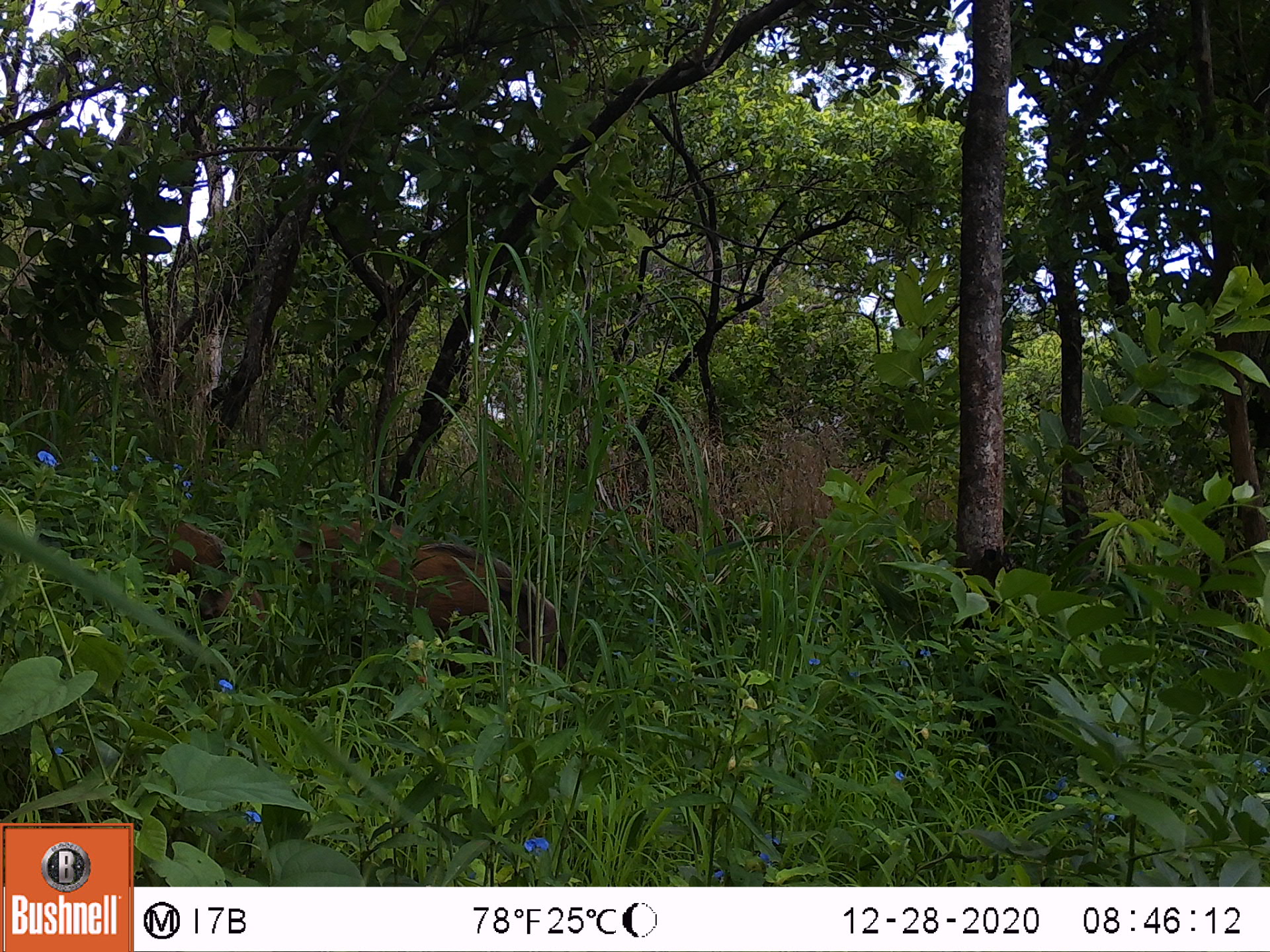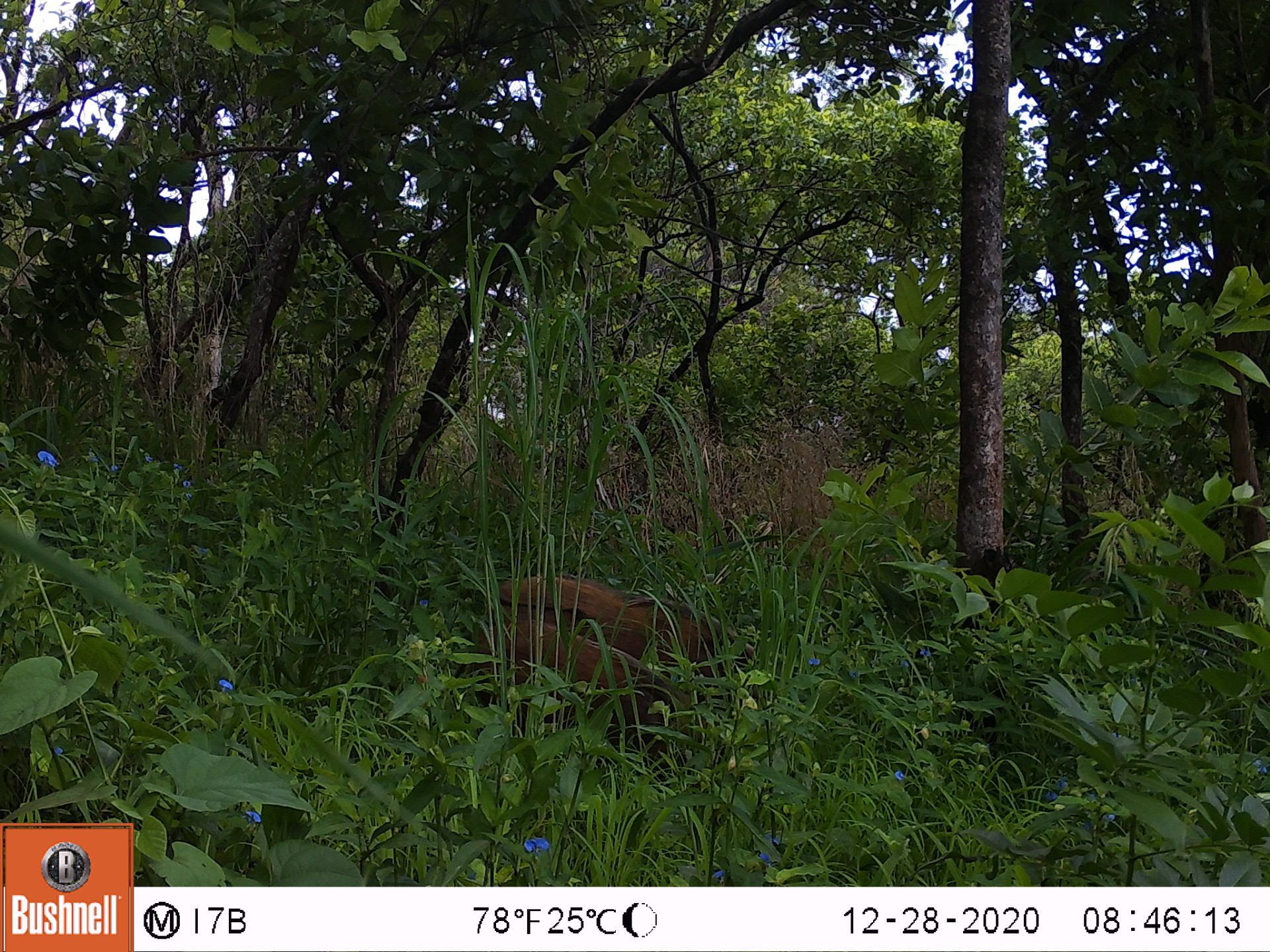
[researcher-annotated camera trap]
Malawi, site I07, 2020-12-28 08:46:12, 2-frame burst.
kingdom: Animalia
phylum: Chordata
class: Mammalia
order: Artiodactyla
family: Suidae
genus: Potamochoerus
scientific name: Potamochoerus larvatus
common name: bushpig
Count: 2.